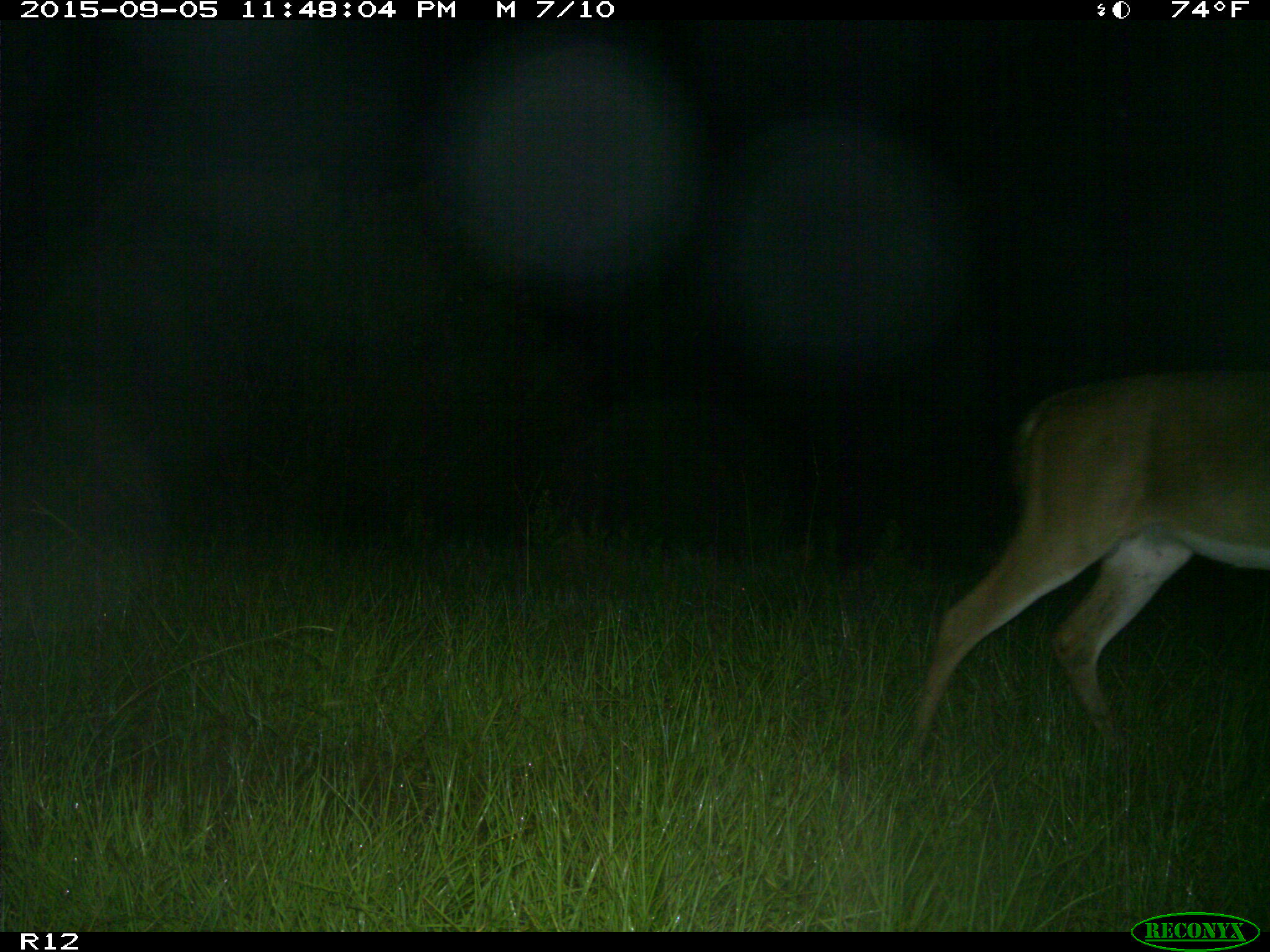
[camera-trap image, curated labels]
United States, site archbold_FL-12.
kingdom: Animalia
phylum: Chordata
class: Mammalia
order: Artiodactyla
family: Cervidae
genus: Odocoileus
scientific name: Odocoileus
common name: deer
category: unidentified deer